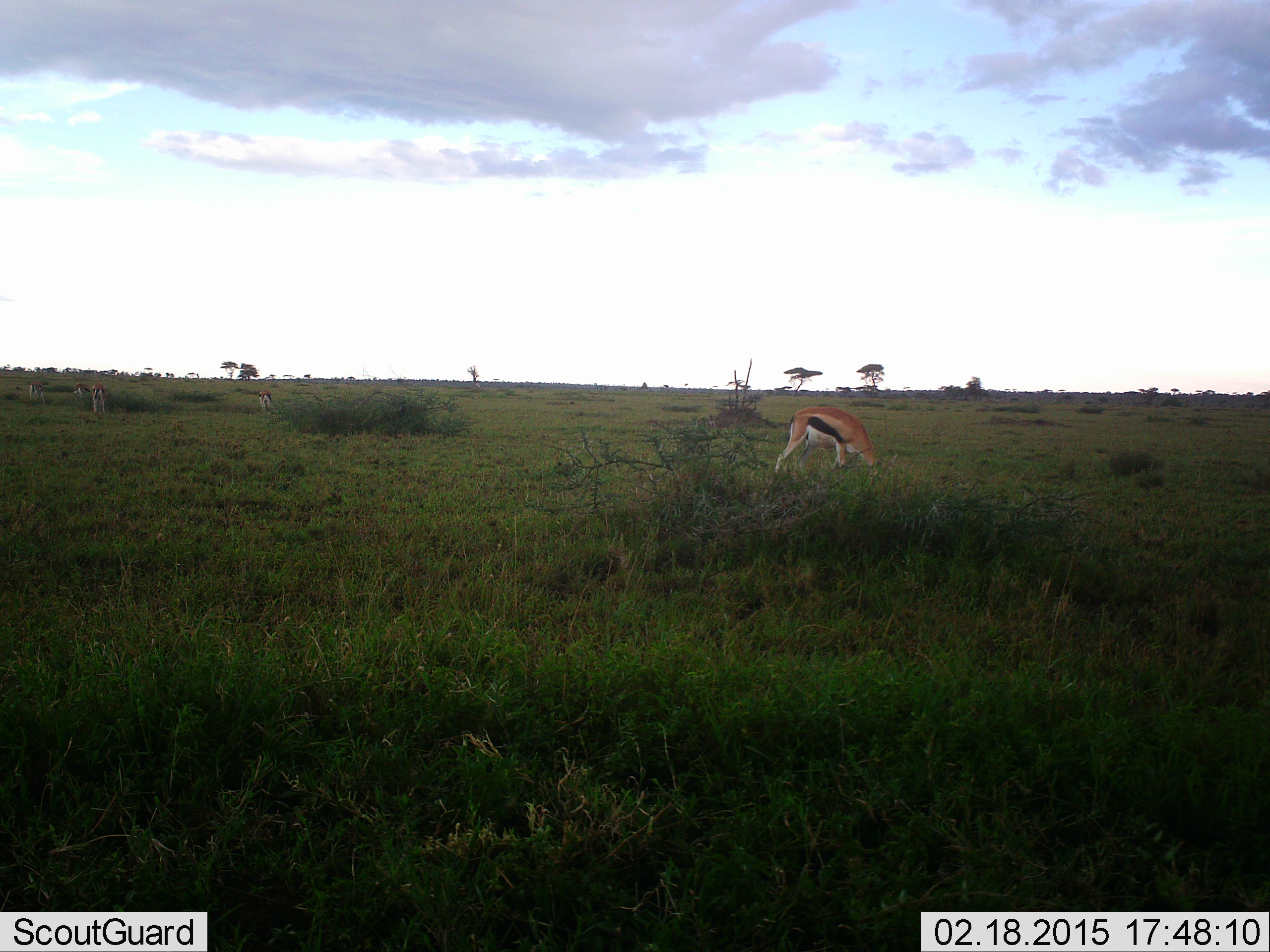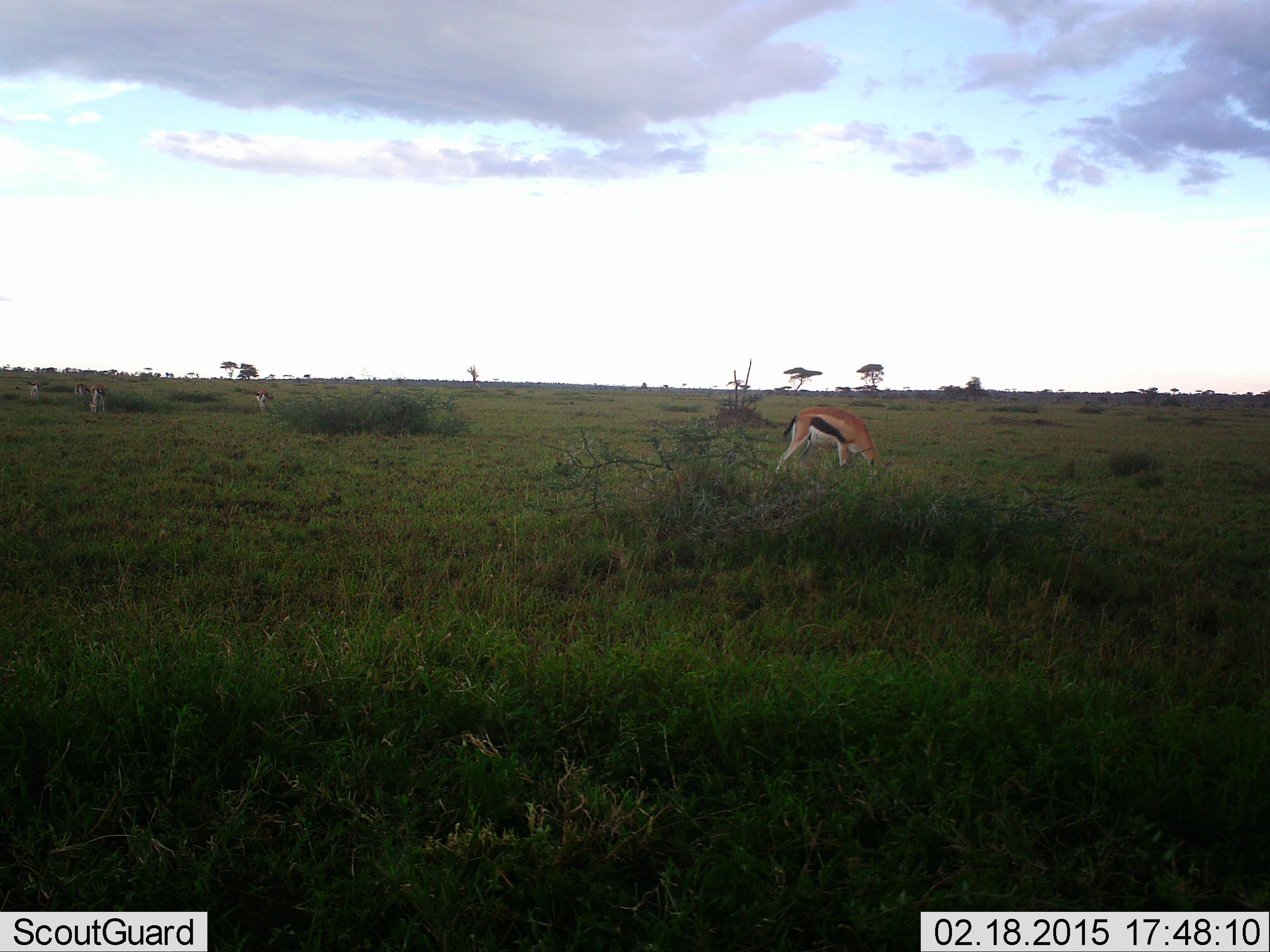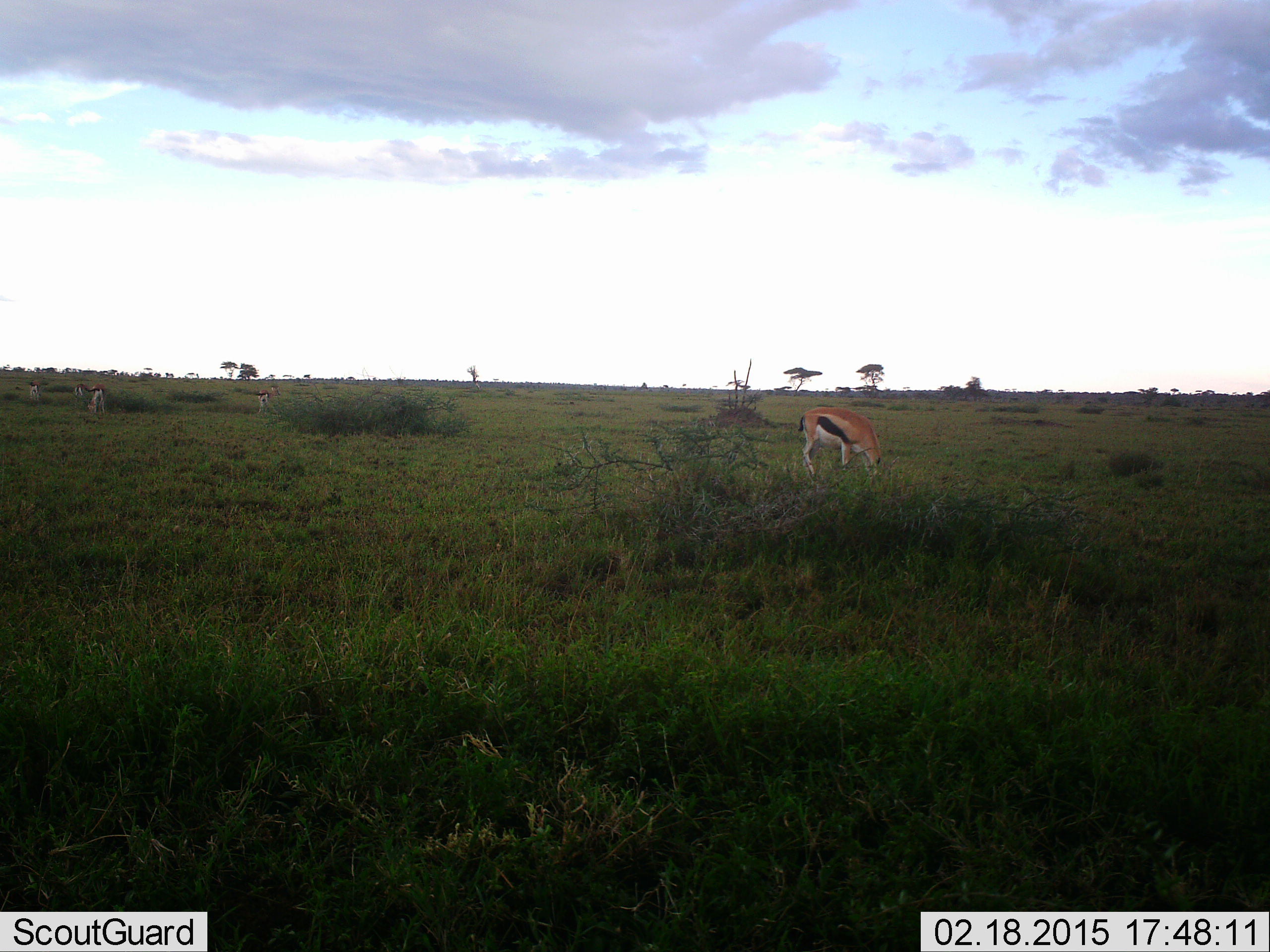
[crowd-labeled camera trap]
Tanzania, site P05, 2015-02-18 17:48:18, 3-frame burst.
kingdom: Animalia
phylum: Chordata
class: Mammalia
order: Artiodactyla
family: Bovidae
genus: Eudorcas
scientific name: Eudorcas thomsonii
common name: thomson's gazelle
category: gazellethomsons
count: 4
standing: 20%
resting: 0%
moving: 10%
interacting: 0%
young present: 0%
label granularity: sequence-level